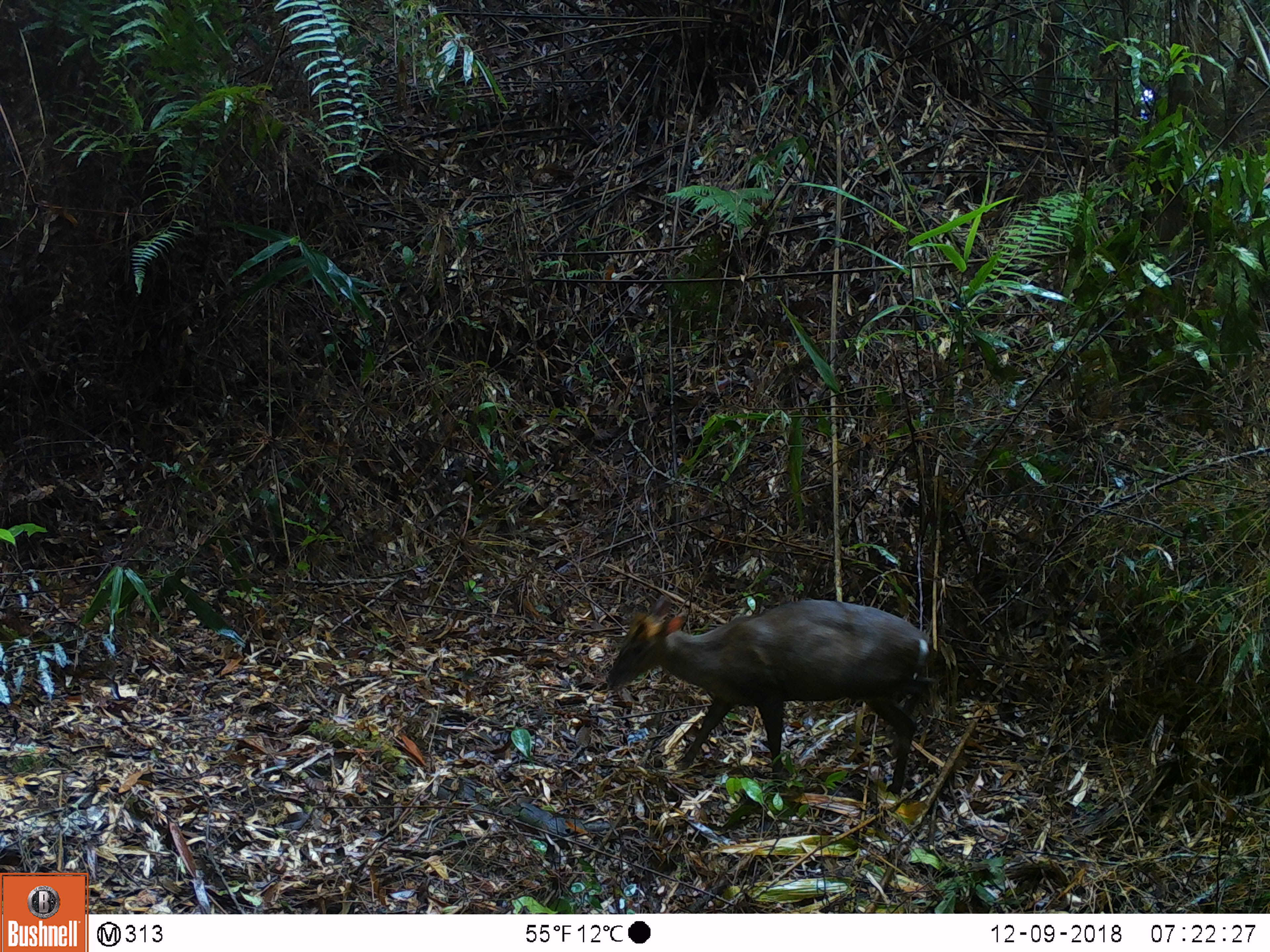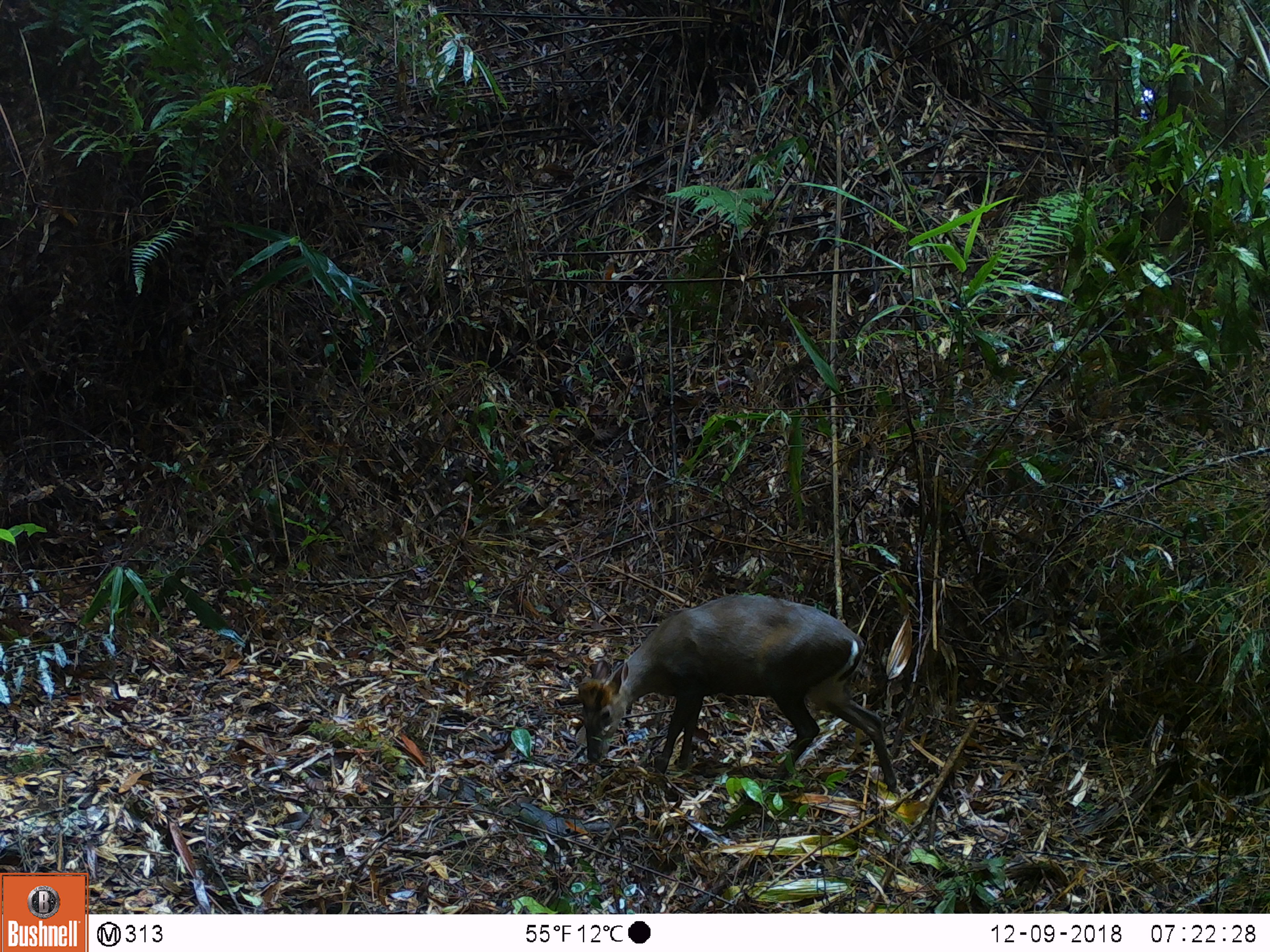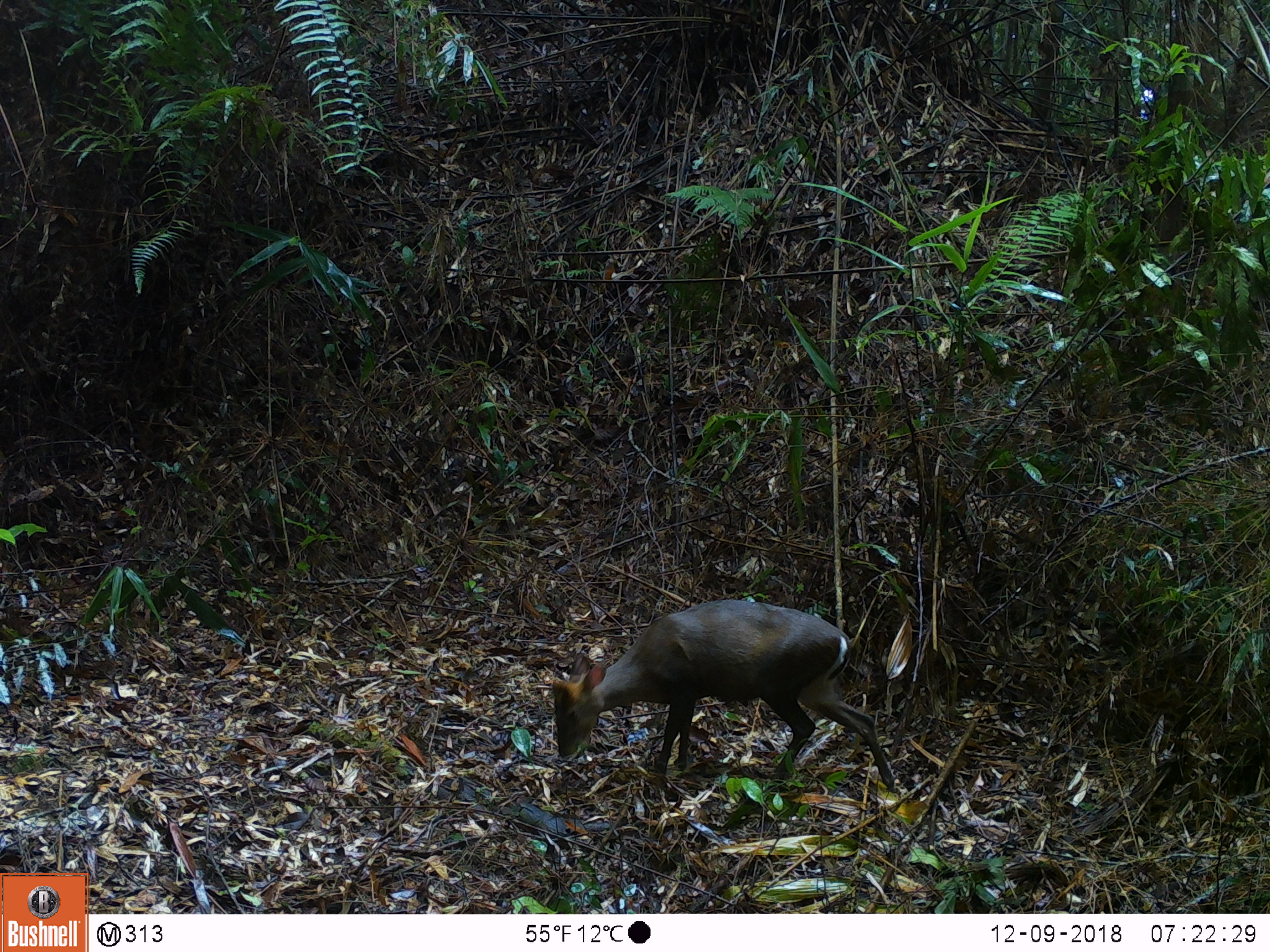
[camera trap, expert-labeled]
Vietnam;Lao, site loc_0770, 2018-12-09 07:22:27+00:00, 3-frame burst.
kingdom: Animalia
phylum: Chordata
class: Mammalia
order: Artiodactyla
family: Cervidae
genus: Muntiacus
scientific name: Muntiacus rooseveltorum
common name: roosevelt's muntjac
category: roosevelts muntjac group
Roosevelts muntjac group (roosevelt's muntjac) (Muntiacus rooseveltorum). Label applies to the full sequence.